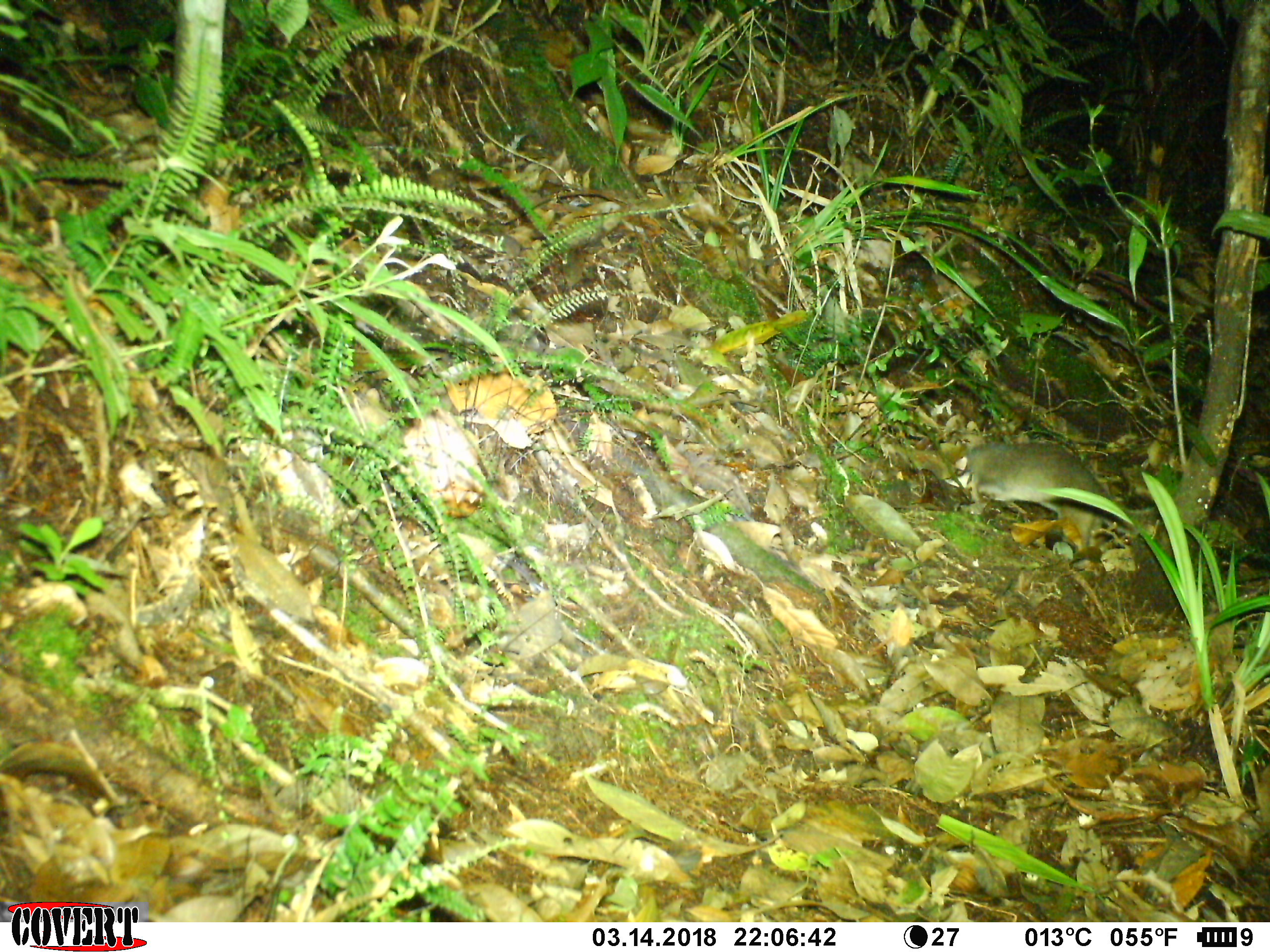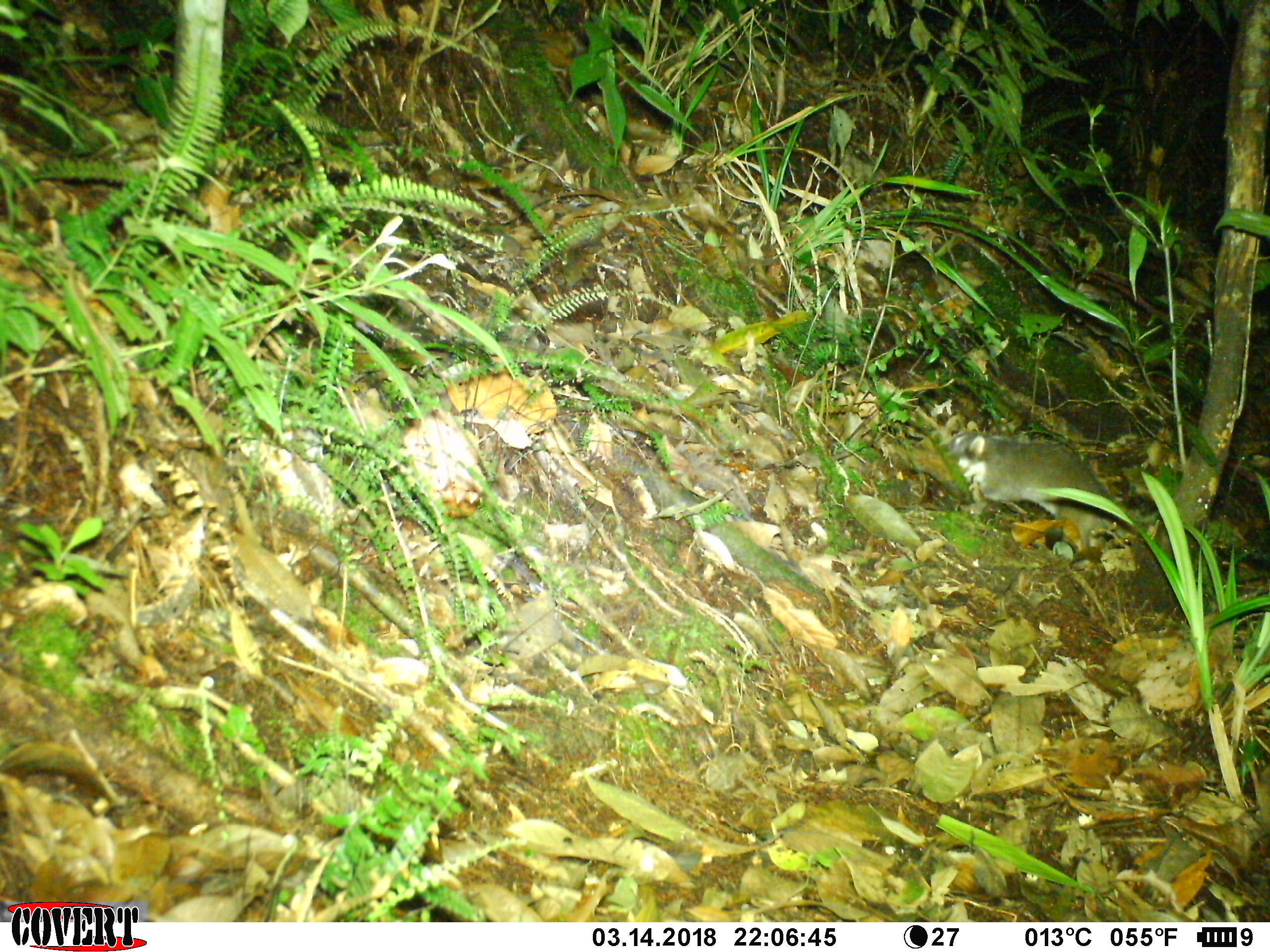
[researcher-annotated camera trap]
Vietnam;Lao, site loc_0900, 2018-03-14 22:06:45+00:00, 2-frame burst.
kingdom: Animalia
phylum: Chordata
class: Mammalia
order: Carnivora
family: Mustelidae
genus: Melogale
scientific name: Melogale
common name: ferret badger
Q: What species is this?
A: Ferret badger (Melogale).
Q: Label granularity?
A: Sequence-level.